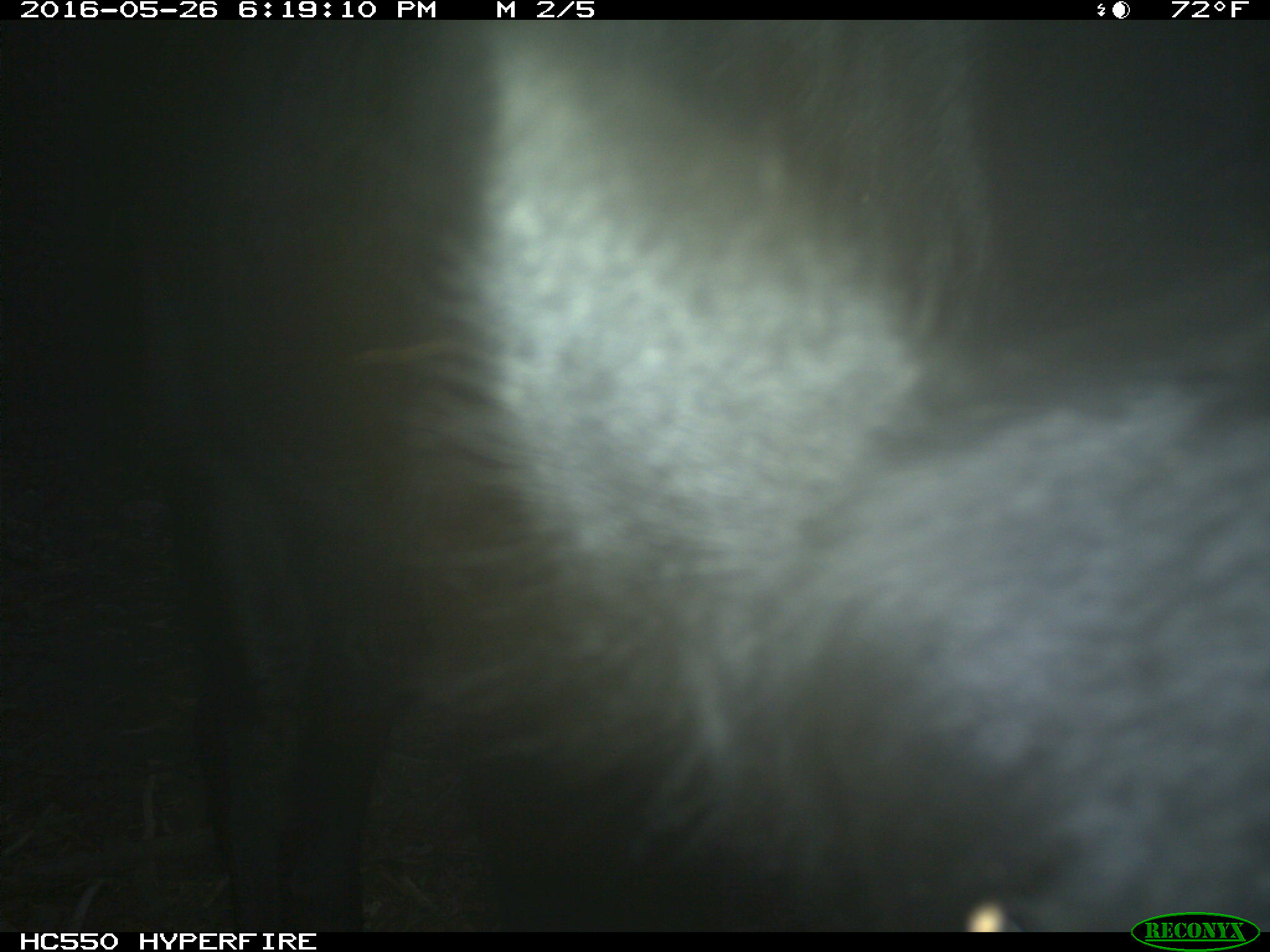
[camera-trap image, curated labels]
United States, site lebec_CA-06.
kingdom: Animalia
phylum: Chordata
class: Mammalia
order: Artiodactyla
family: Bovidae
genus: Bos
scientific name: Bos taurus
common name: domestic cow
Bos taurus (domestic cow).